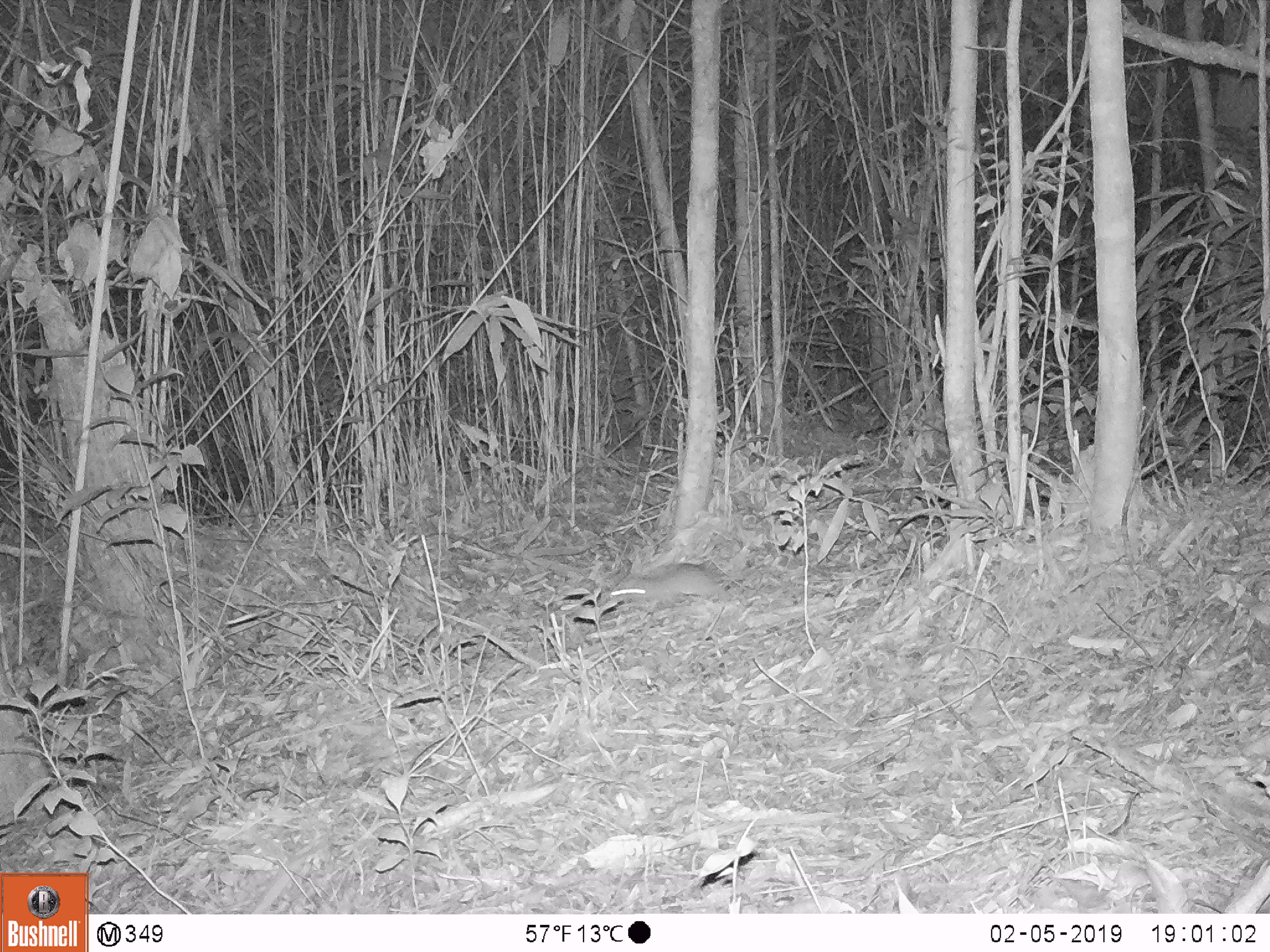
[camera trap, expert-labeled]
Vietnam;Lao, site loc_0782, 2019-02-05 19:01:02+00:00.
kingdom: Animalia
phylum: Chordata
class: Mammalia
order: Rodentia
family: Muridae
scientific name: Muridae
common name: old-world mice and rats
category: unidentified murid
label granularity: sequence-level